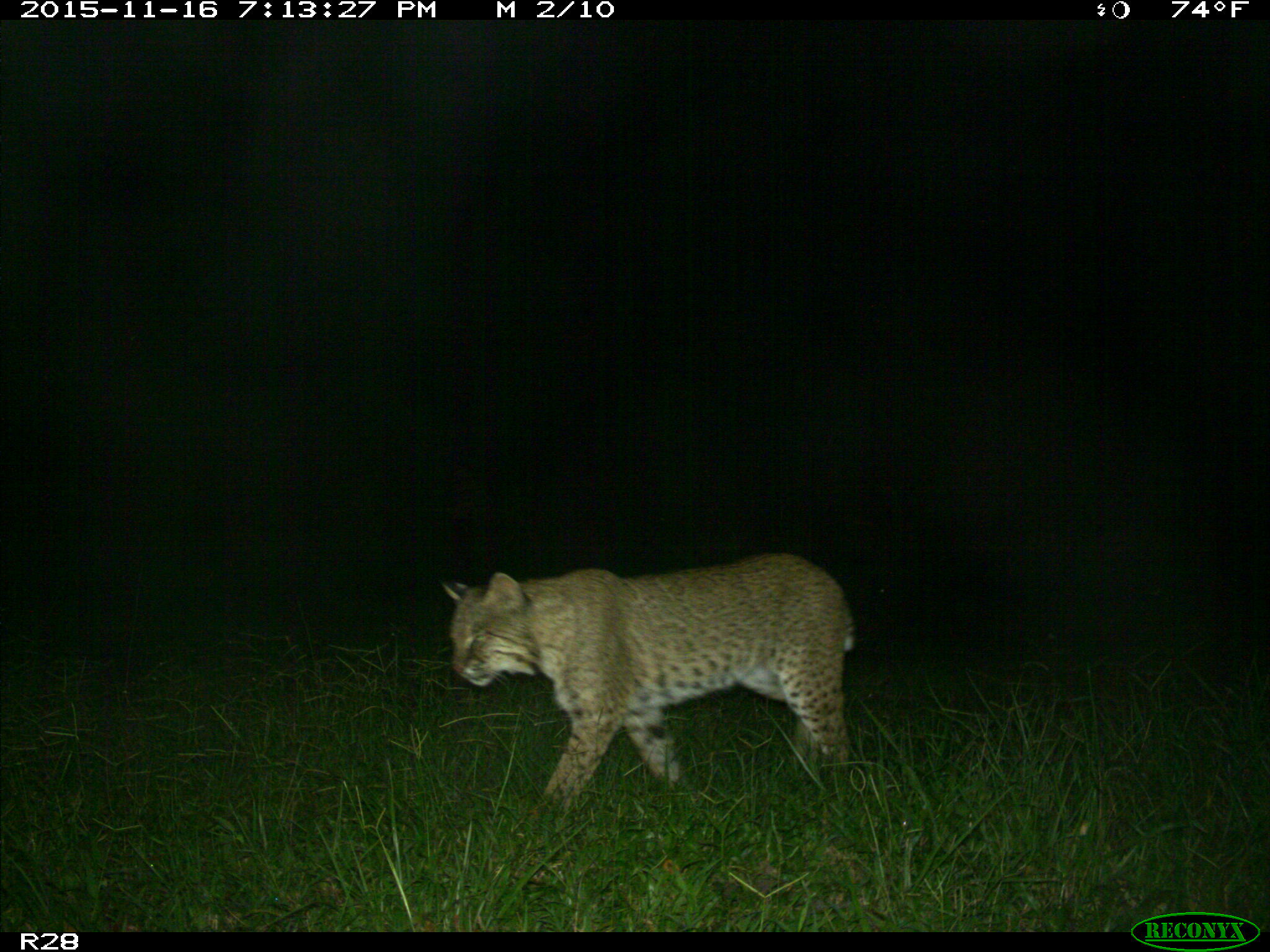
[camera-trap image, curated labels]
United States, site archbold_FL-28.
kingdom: Animalia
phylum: Chordata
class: Mammalia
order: Carnivora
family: Felidae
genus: Lynx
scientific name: Lynx rufus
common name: bobcat